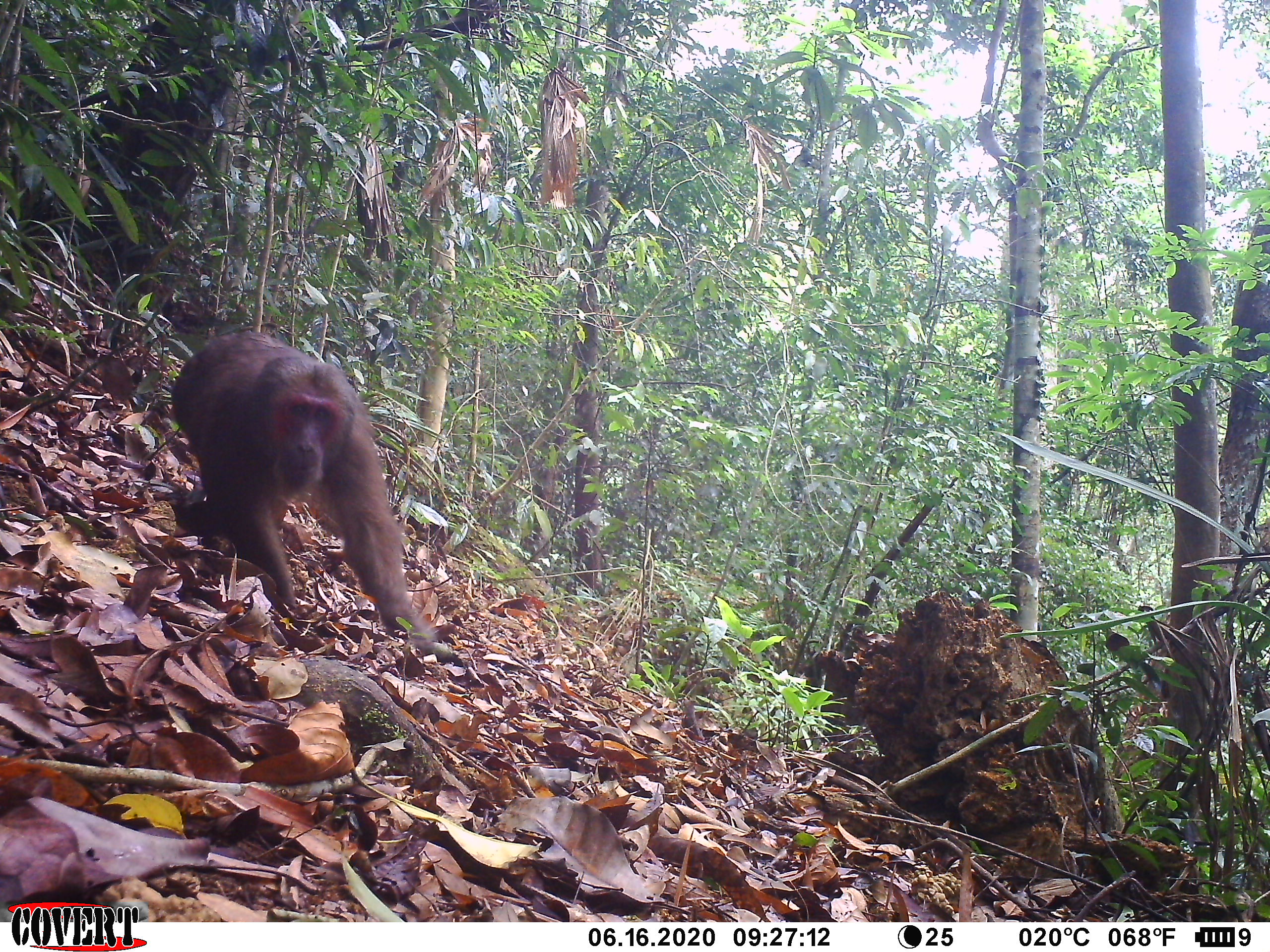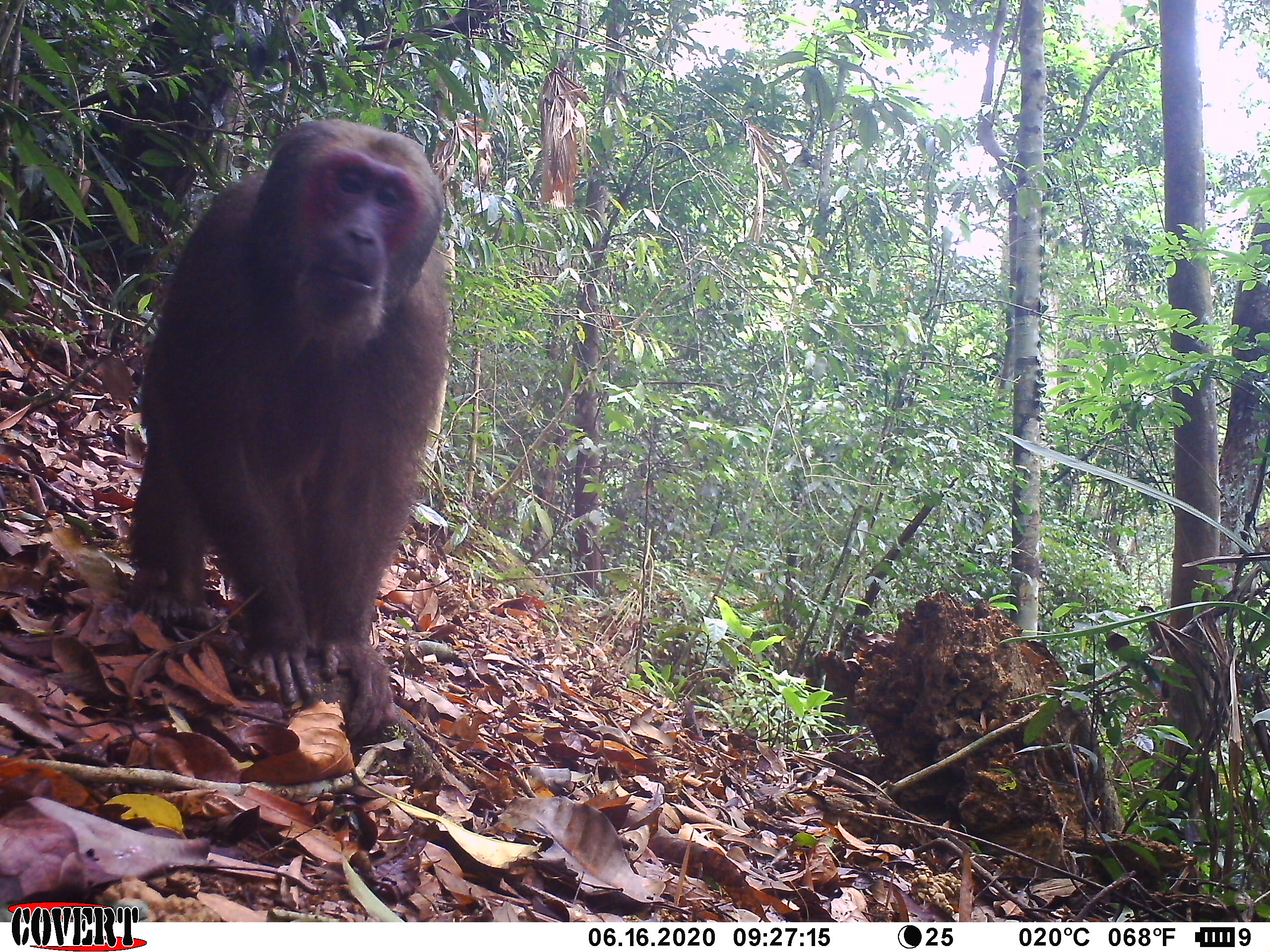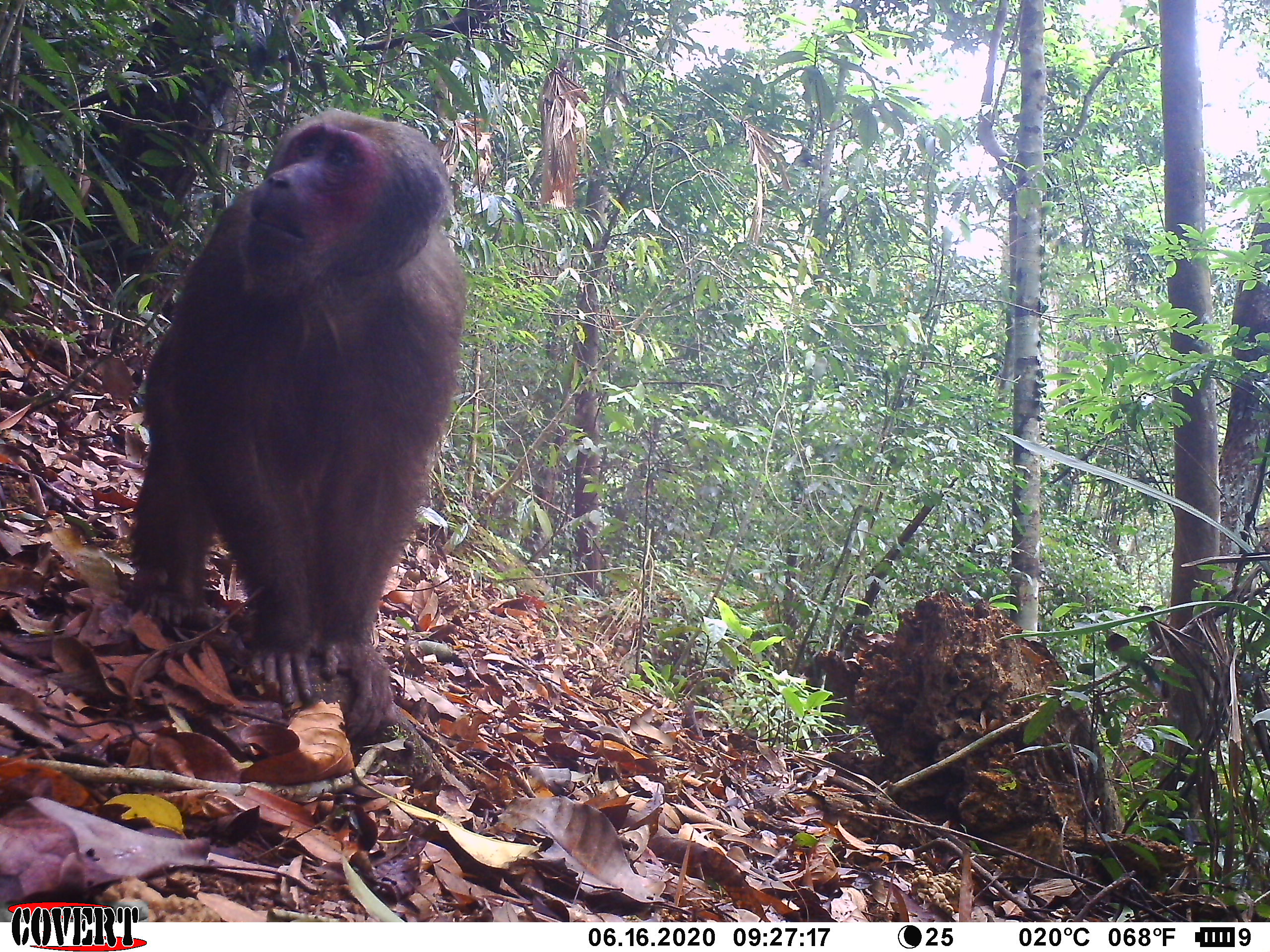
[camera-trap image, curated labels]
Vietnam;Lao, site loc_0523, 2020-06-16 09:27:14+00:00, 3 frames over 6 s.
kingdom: Animalia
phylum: Chordata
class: Mammalia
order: Primates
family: Cercopithecidae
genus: Macaca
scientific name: Macaca arctoides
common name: stump-tailed macaque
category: stump tailed macaque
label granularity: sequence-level